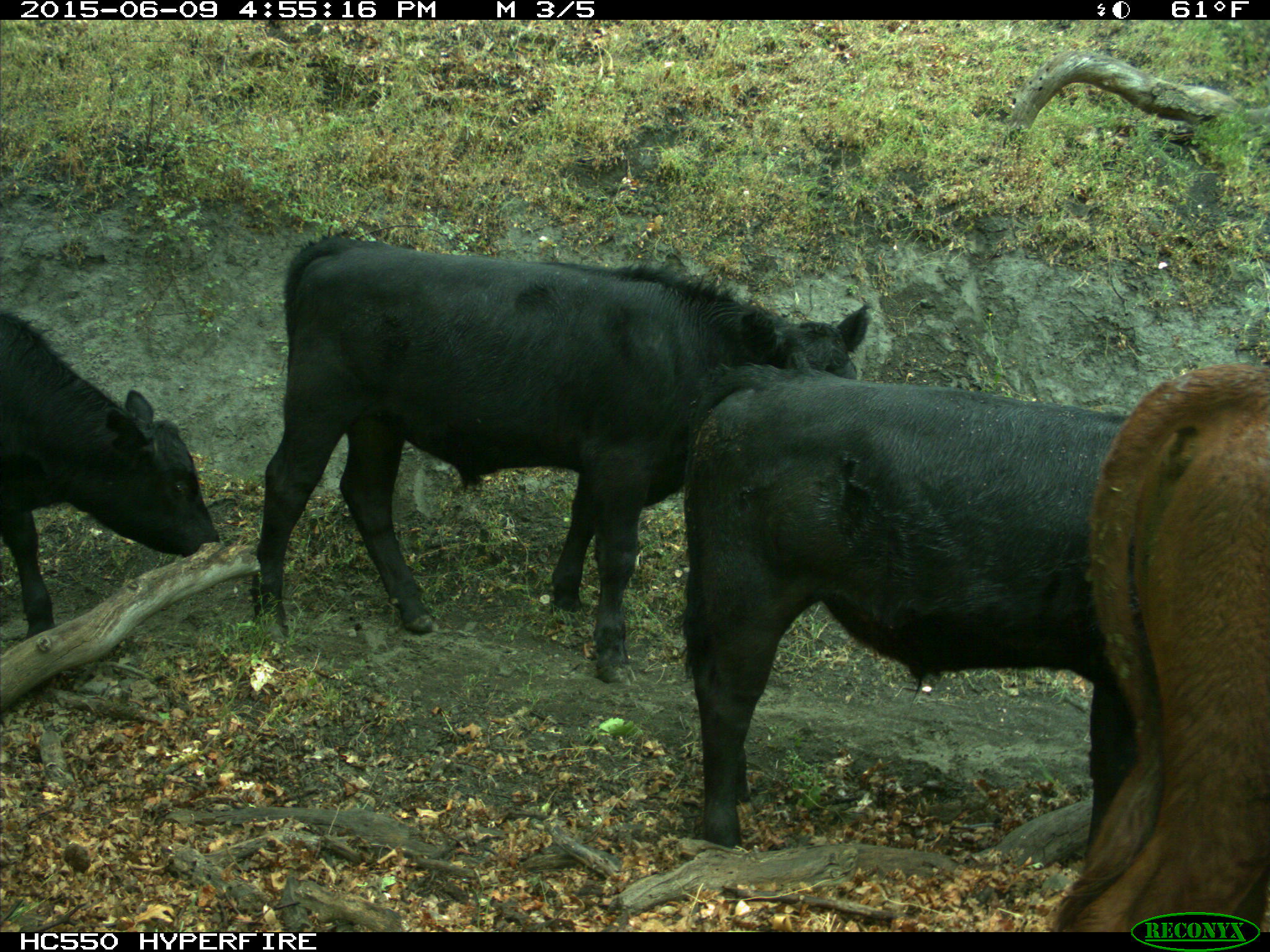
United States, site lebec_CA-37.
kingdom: Animalia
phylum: Chordata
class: Mammalia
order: Artiodactyla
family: Bovidae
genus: Bos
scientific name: Bos taurus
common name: domestic cow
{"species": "Bos taurus (domestic cow)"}